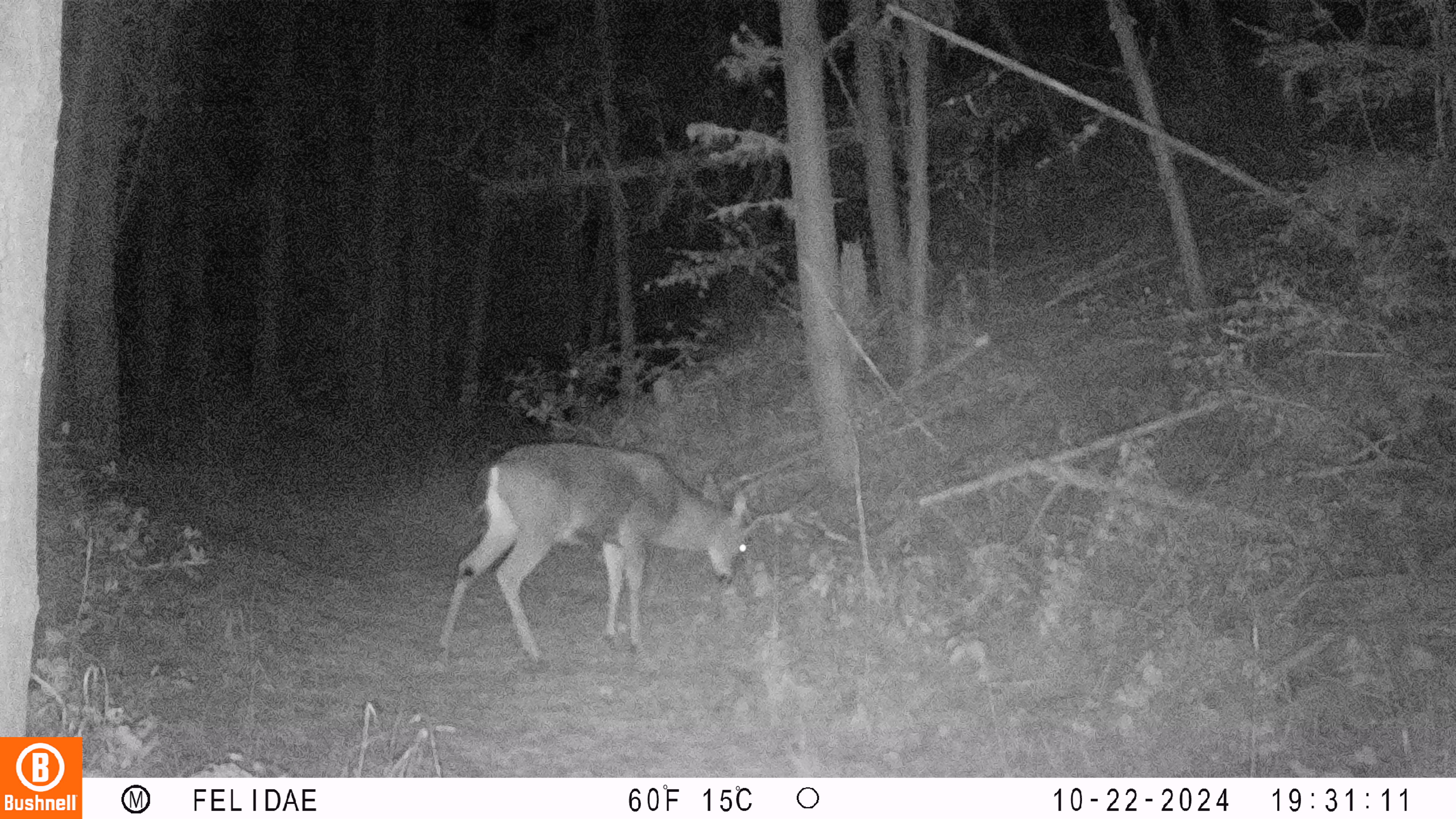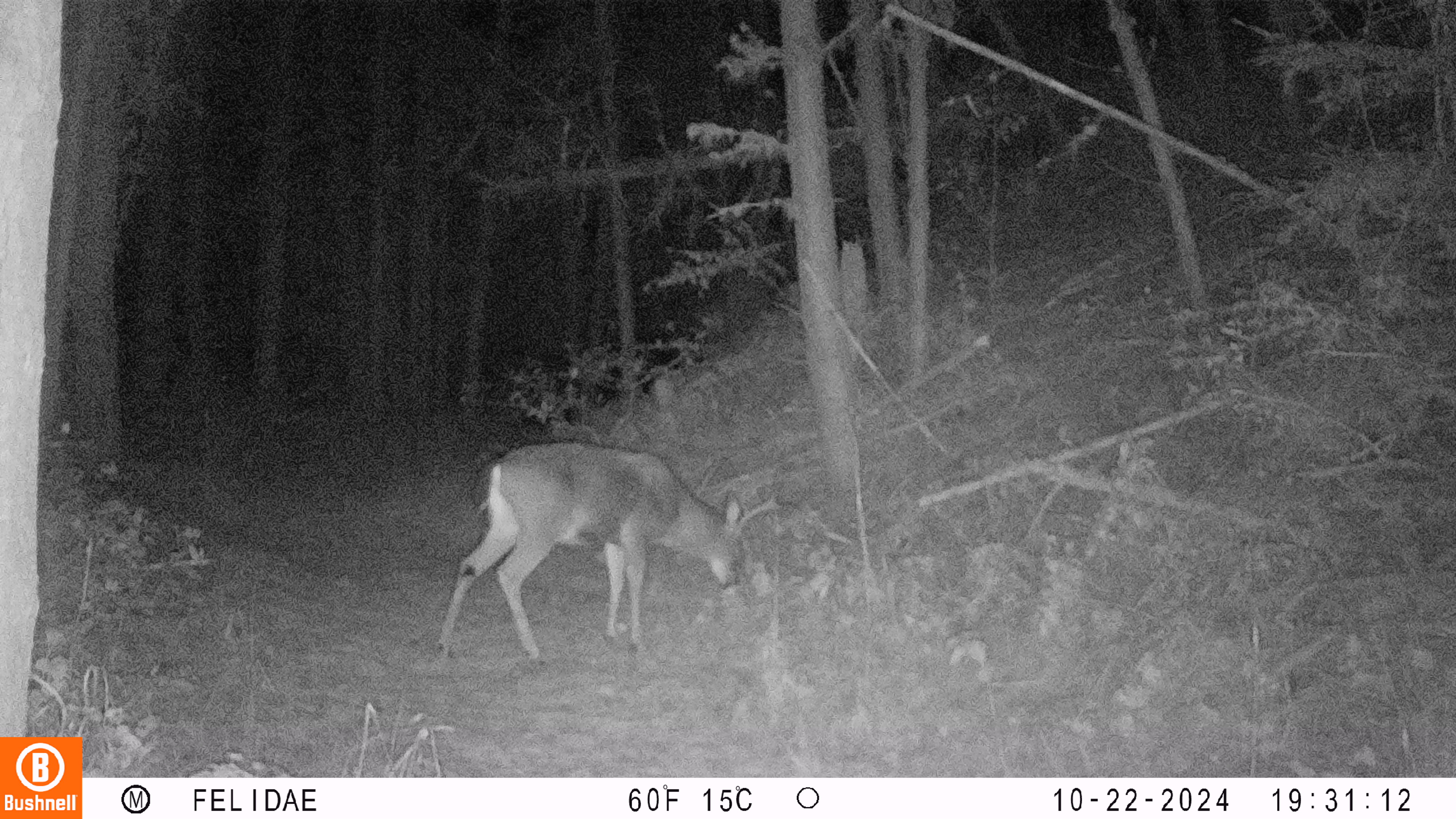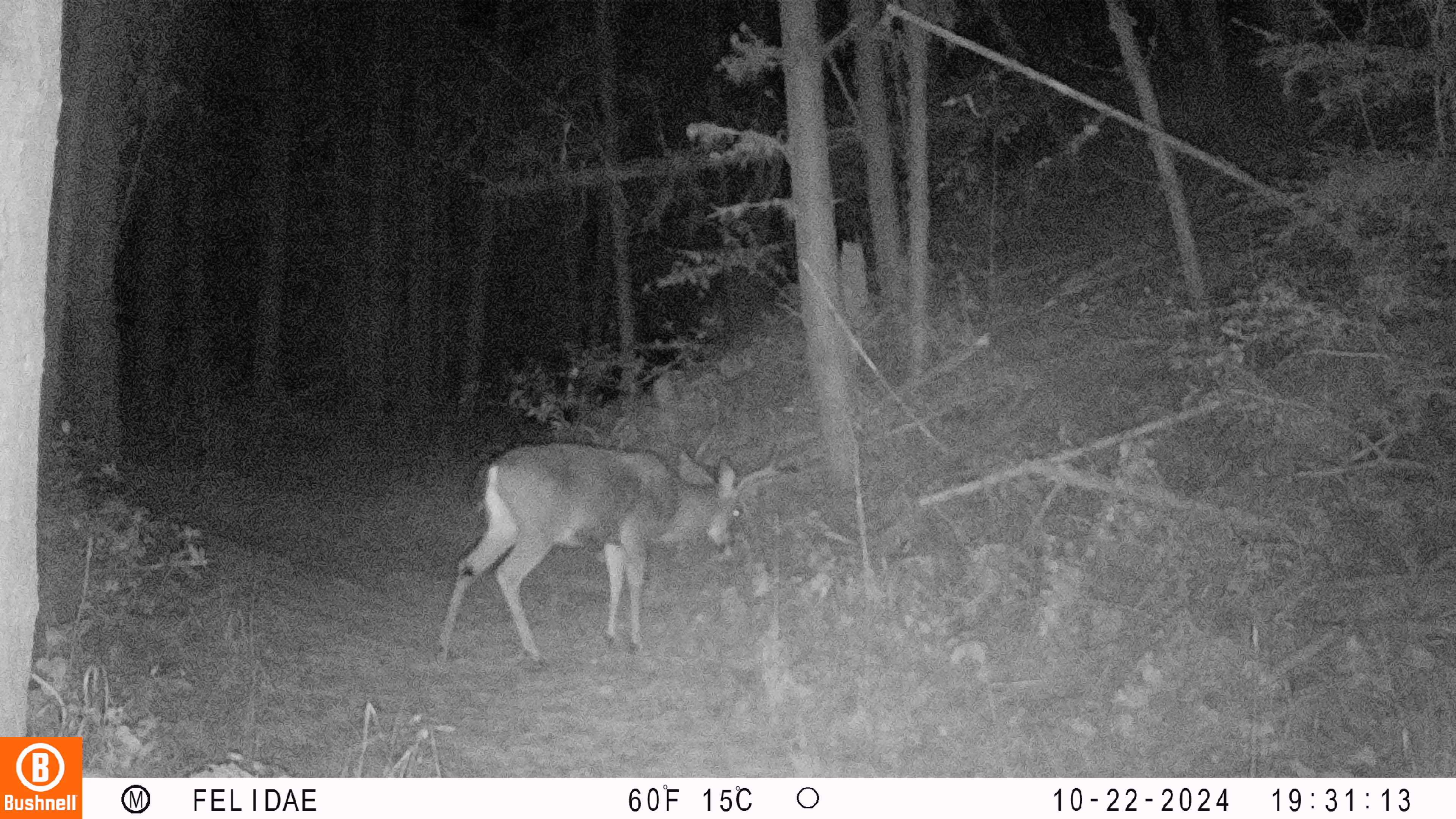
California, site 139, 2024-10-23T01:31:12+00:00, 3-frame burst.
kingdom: Animalia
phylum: Chordata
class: Mammalia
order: Artiodactyla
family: Cervidae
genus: Odocoileus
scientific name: Odocoileus hemionus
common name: mule deer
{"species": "mule deer (Odocoileus hemionus)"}